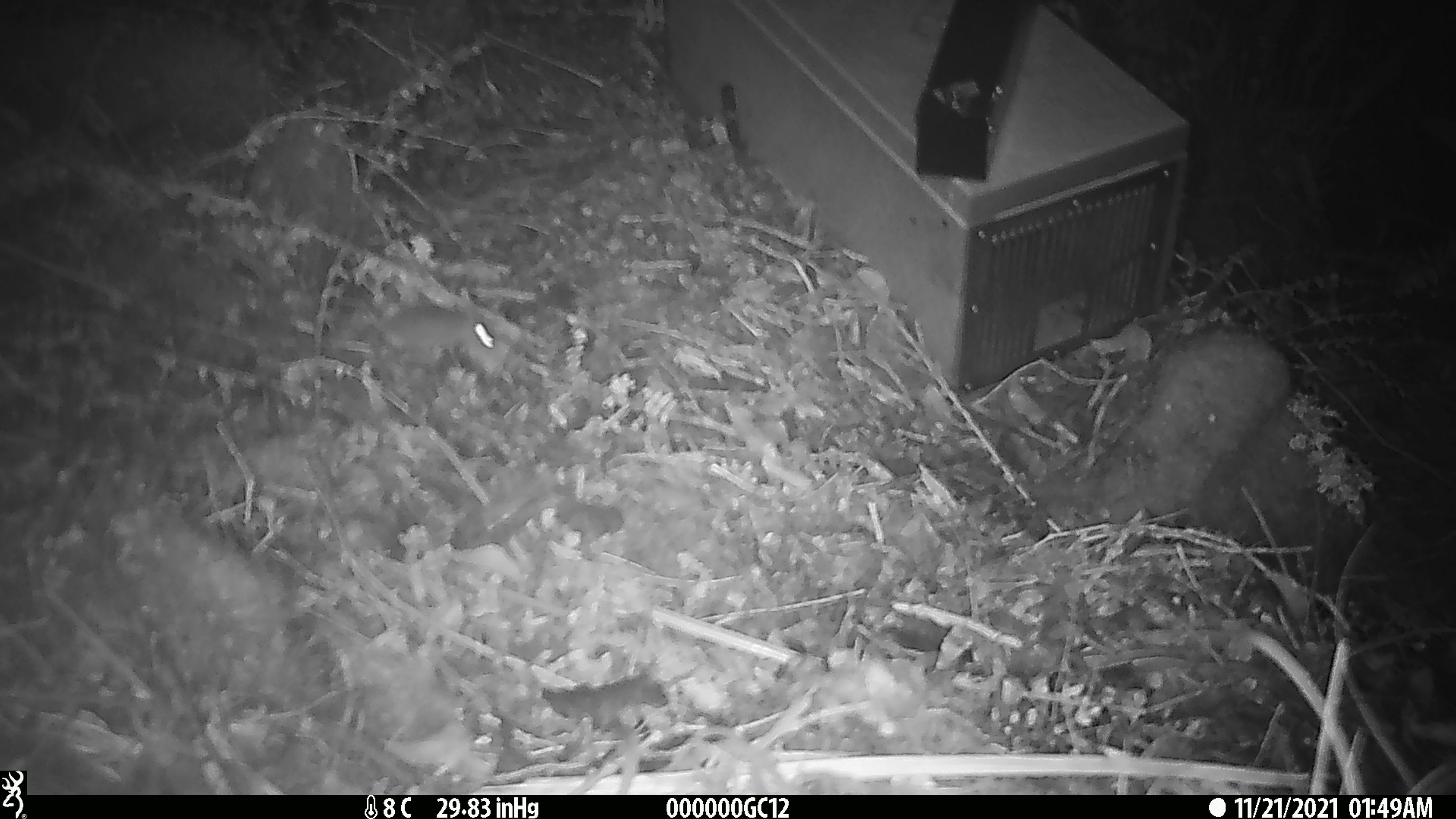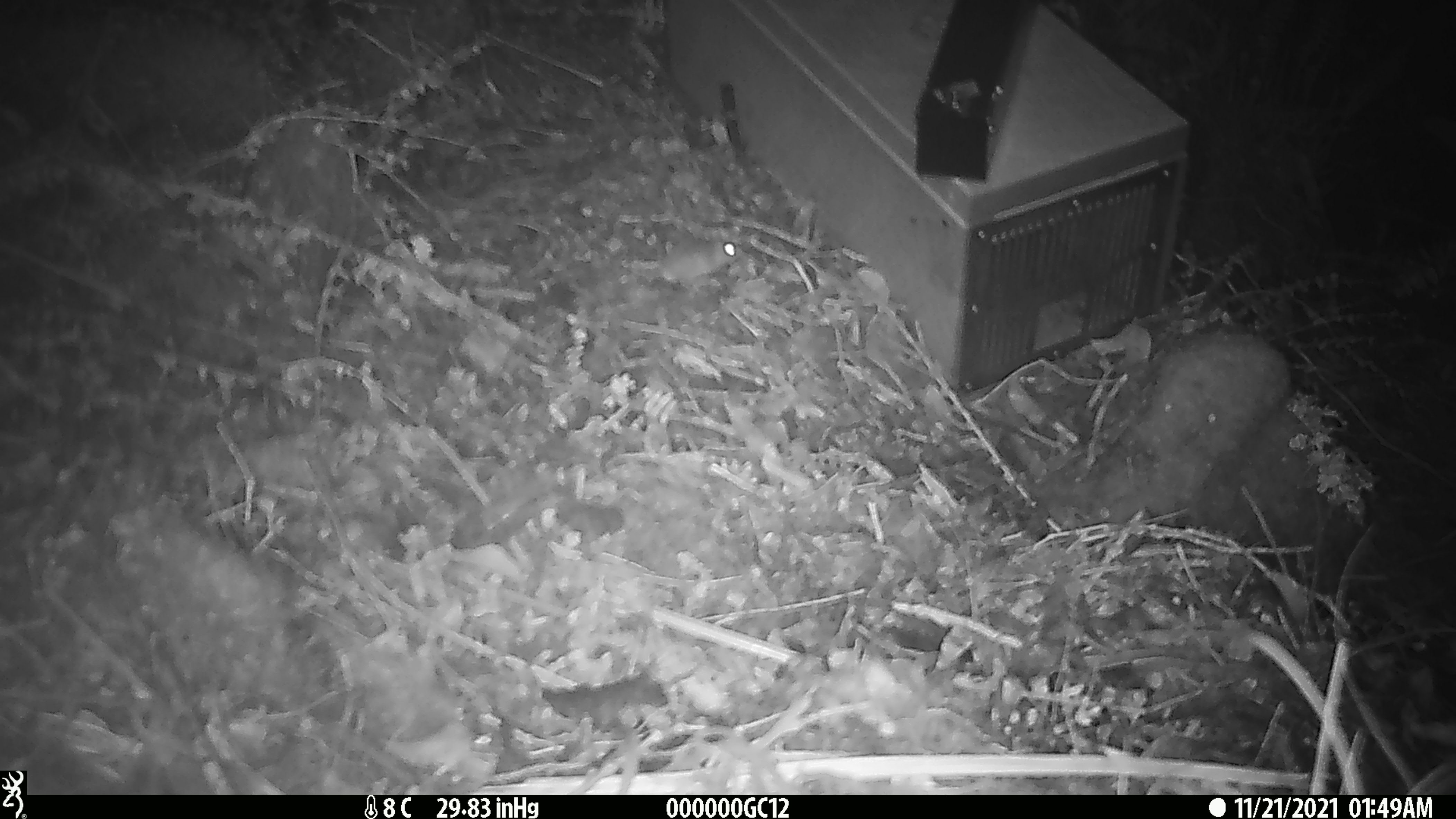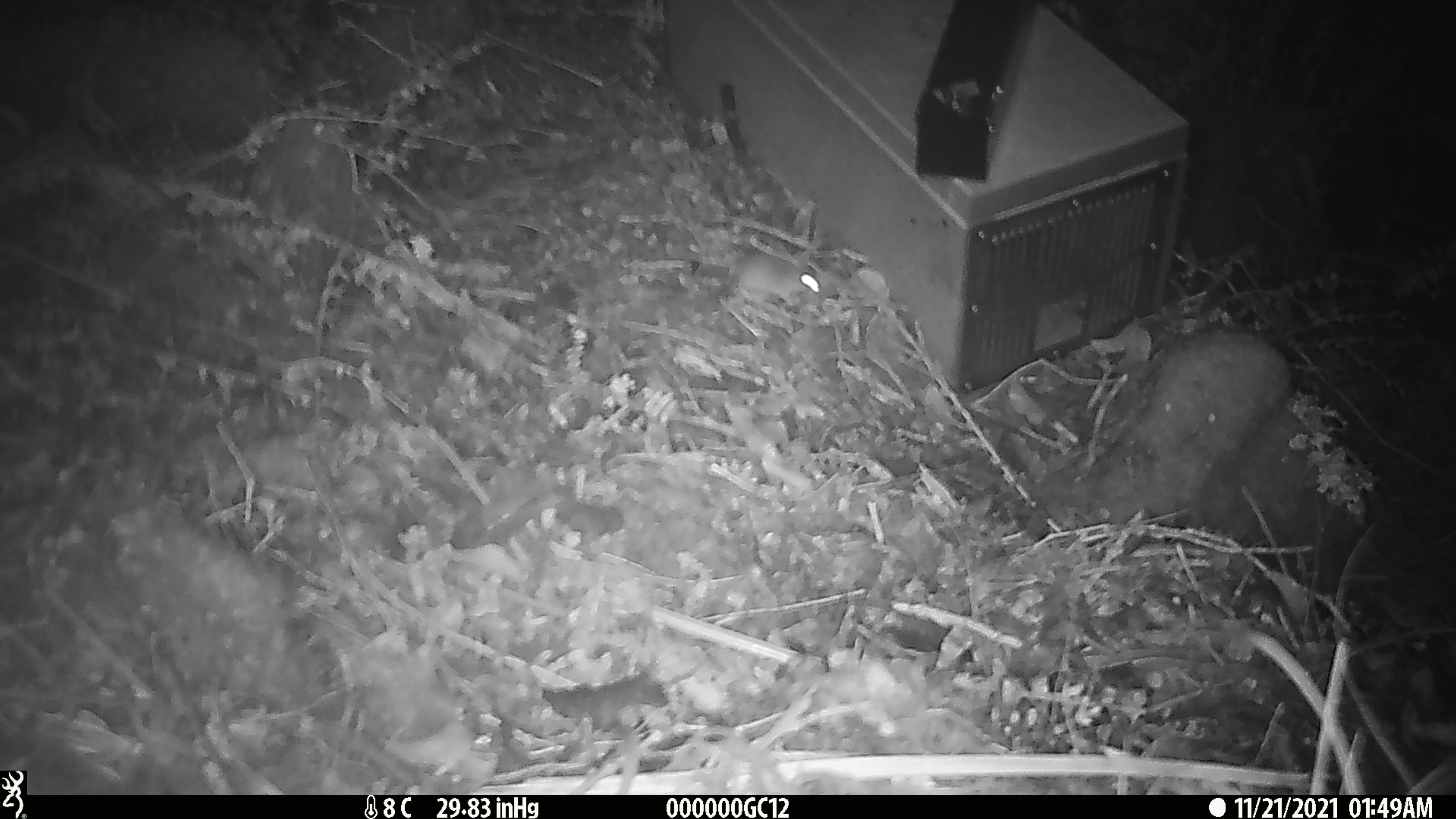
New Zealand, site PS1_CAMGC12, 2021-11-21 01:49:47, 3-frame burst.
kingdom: Animalia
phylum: Chordata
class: Mammalia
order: Rodentia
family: Muridae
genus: Mus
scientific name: Mus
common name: mouse